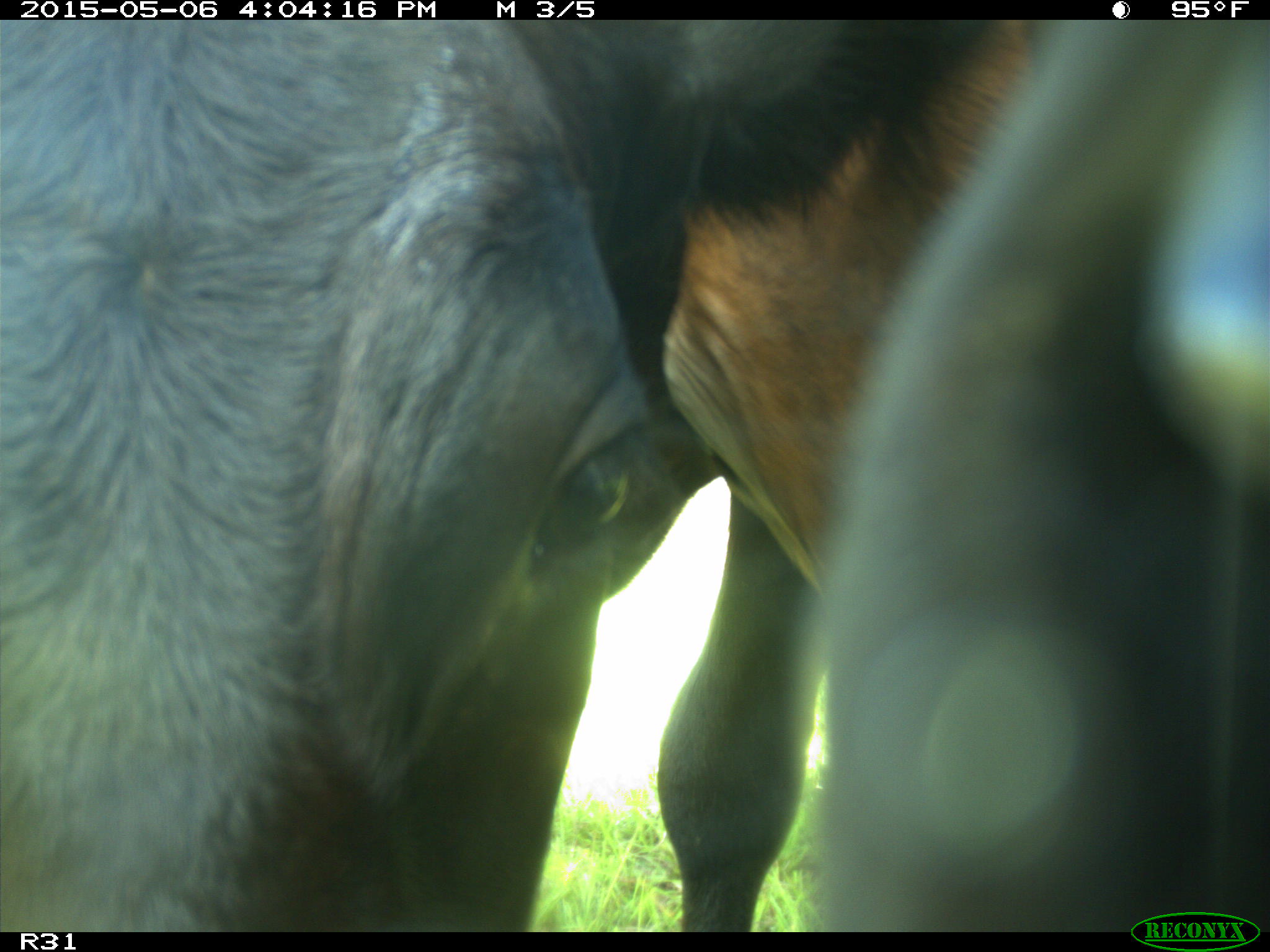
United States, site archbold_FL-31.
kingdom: Animalia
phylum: Chordata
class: Mammalia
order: Artiodactyla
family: Bovidae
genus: Bos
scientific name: Bos taurus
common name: domestic cow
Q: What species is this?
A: Bos taurus (domestic cow).